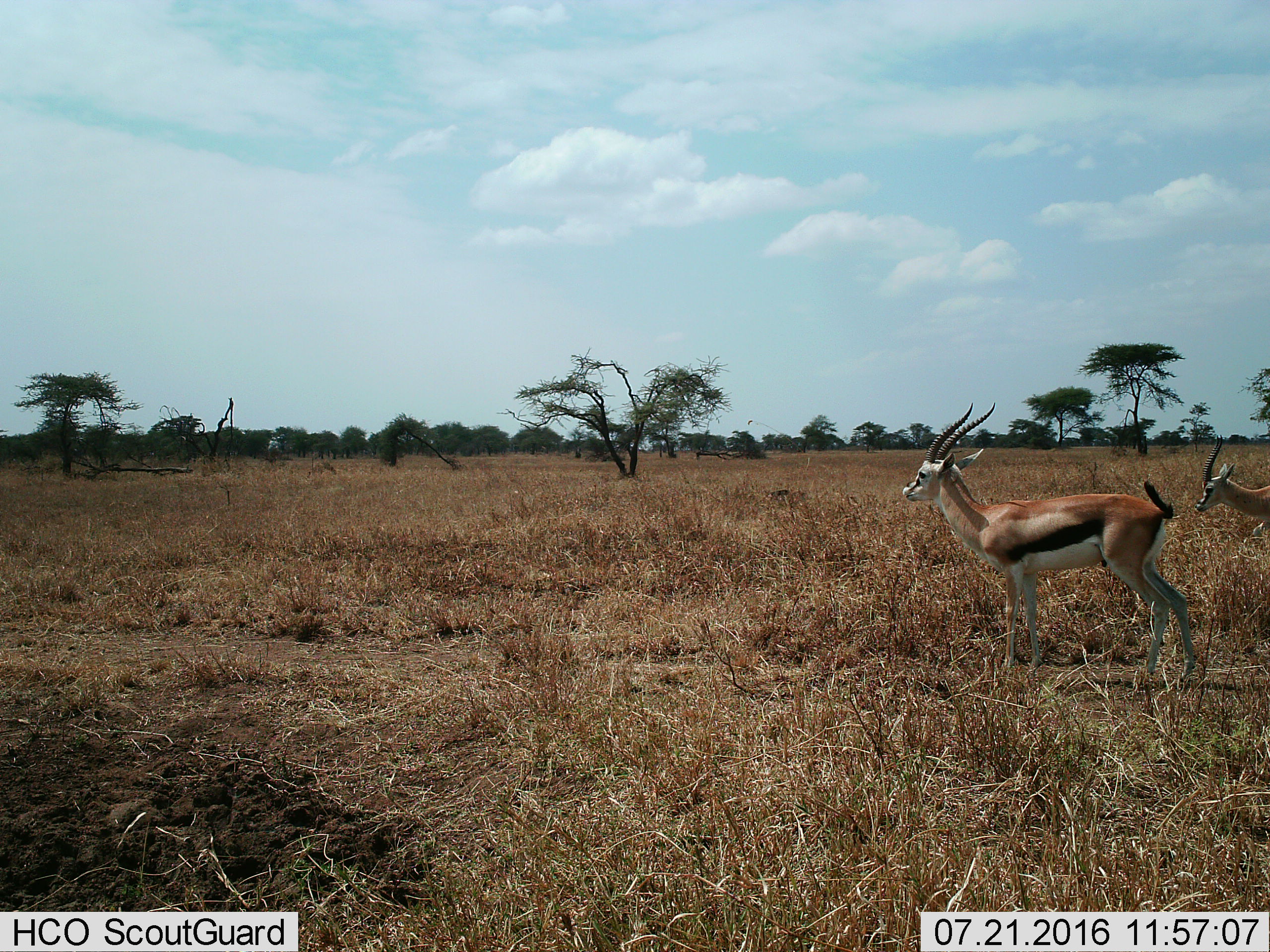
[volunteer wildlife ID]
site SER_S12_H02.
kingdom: Animalia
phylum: Chordata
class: Mammalia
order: Artiodactyla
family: Bovidae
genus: Eudorcas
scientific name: Eudorcas thomsonii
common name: thomson's gazelle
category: gazellethomsons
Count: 2.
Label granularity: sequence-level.